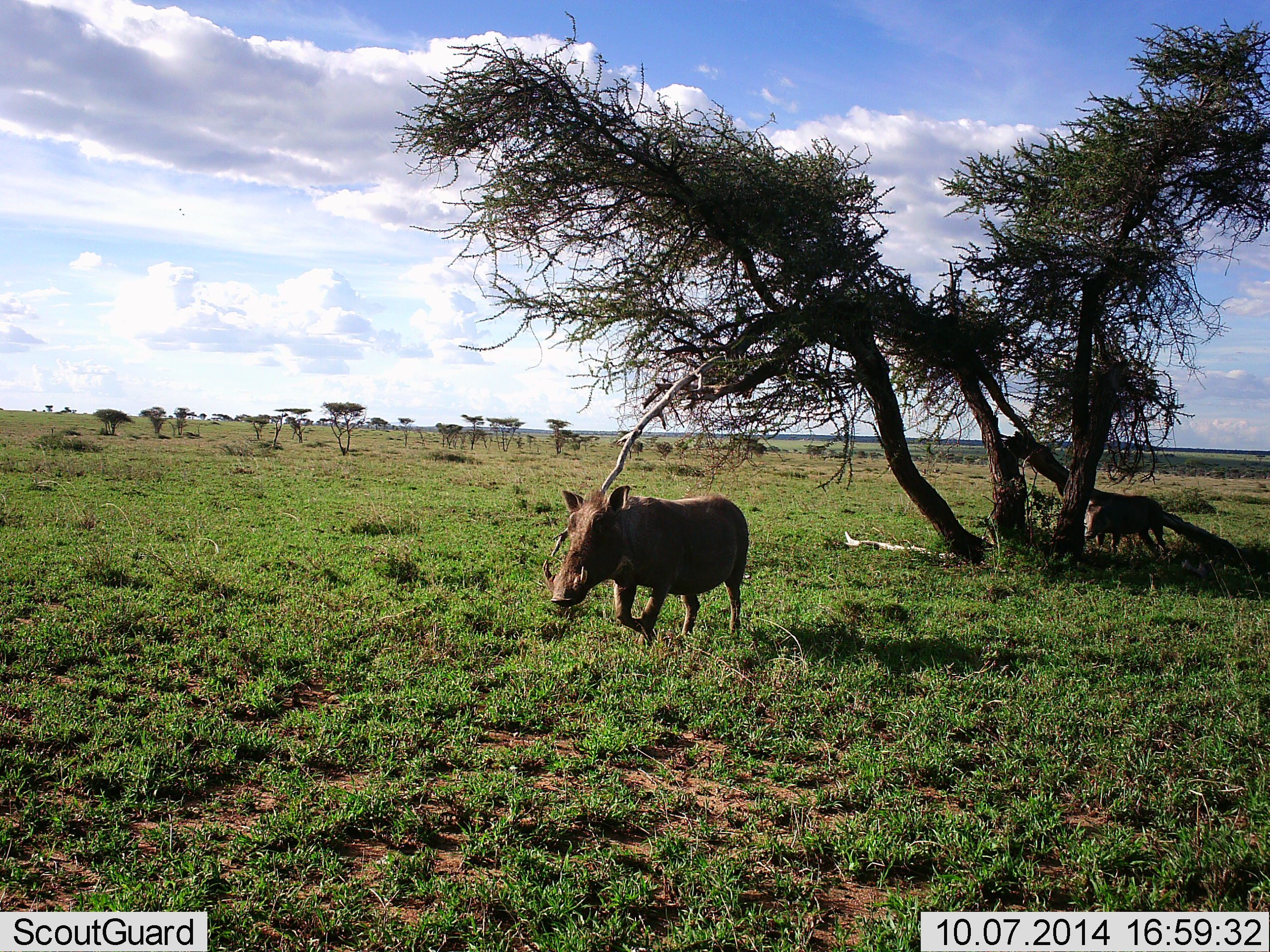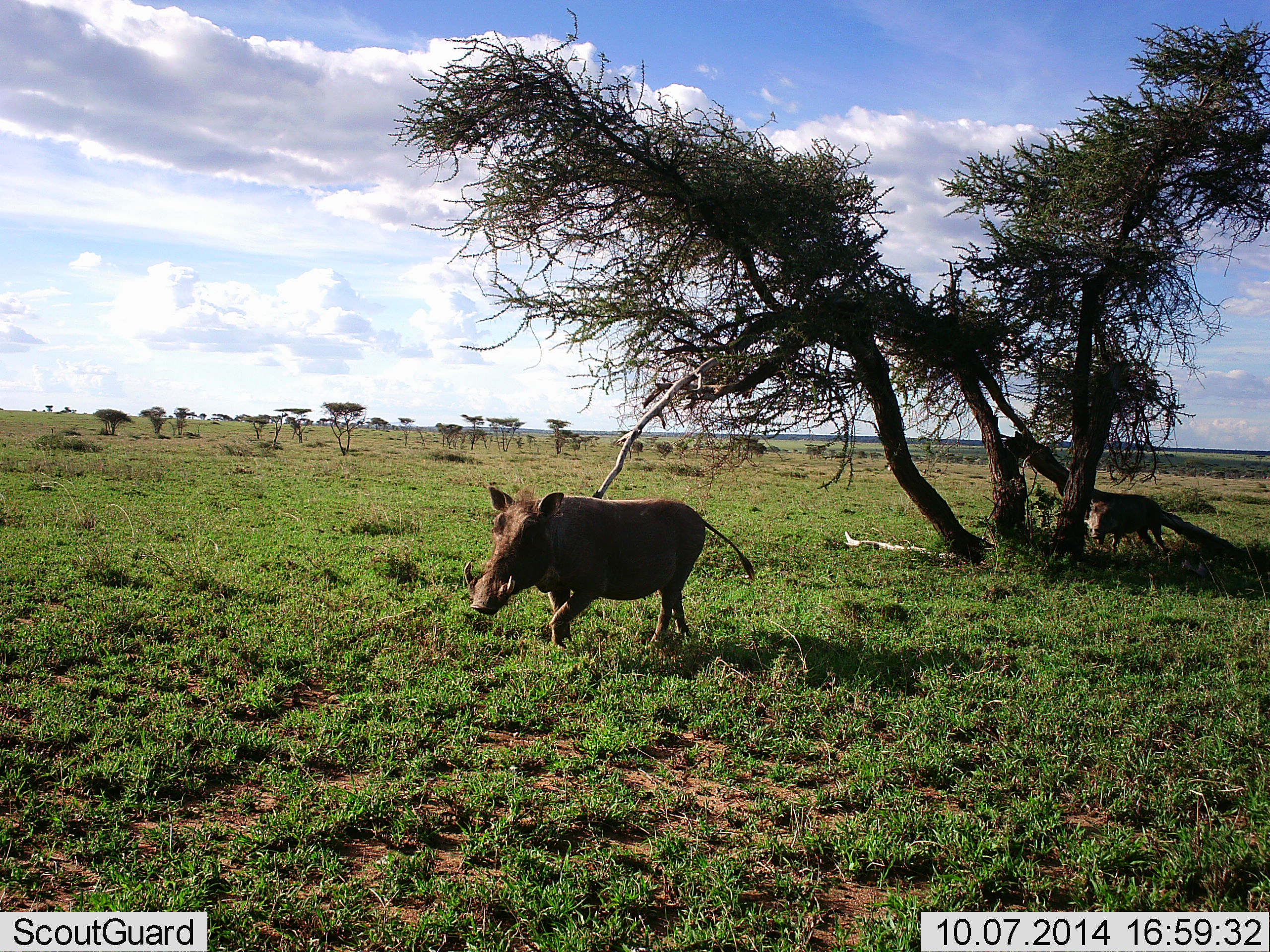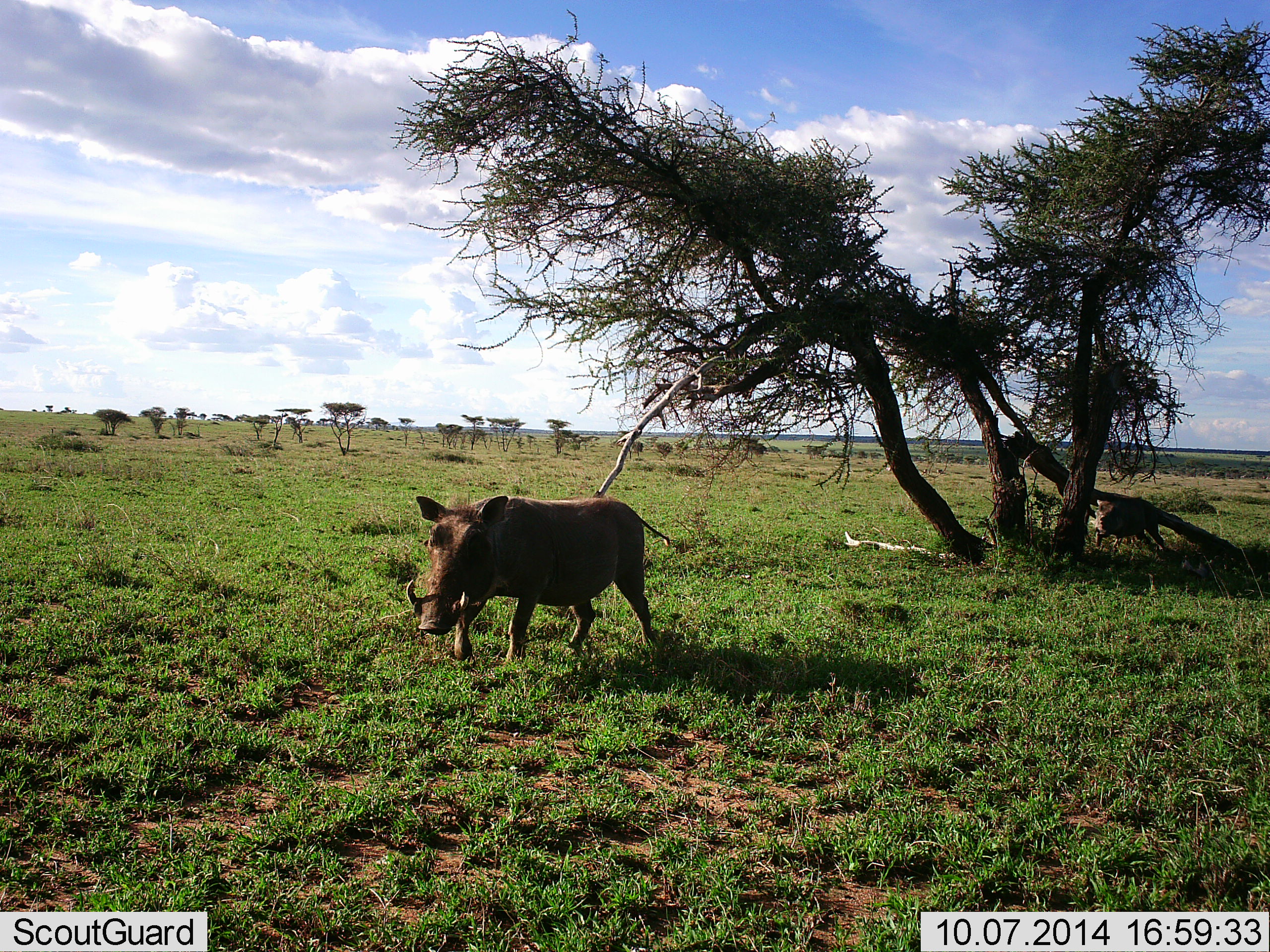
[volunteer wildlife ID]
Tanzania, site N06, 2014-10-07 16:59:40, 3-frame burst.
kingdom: Animalia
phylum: Chordata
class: Mammalia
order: Artiodactyla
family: Suidae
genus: Phacochoerus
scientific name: Phacochoerus africanus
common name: warthog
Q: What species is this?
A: Warthog (Phacochoerus africanus).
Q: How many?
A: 2.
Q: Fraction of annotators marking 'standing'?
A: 70%.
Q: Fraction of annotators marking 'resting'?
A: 0%.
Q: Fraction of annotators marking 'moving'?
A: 90%.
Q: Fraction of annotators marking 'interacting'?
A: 0%.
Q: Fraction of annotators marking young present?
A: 0%.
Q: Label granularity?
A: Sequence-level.